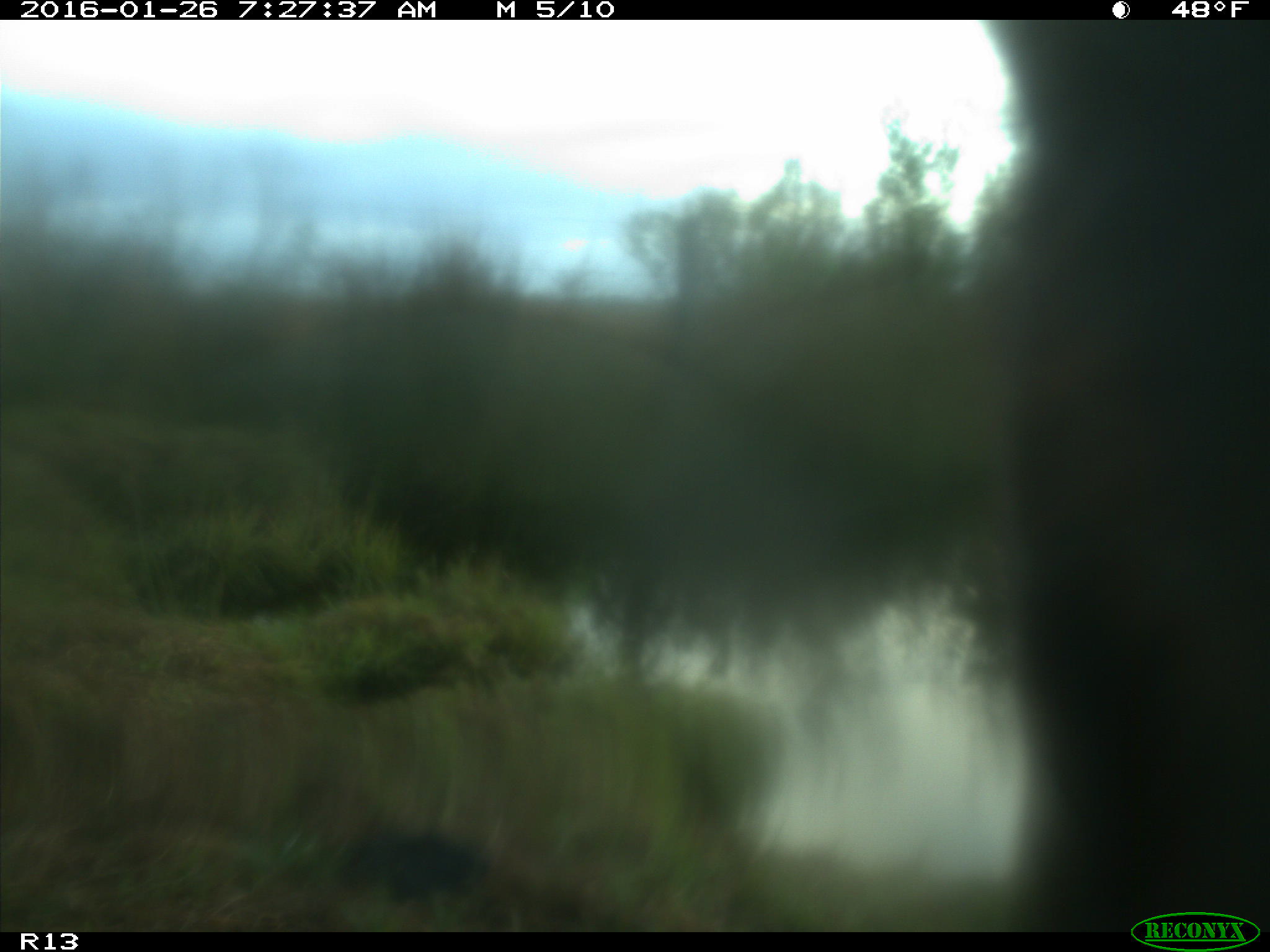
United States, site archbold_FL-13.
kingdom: Animalia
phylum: Chordata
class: Mammalia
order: Artiodactyla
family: Bovidae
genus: Bos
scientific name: Bos taurus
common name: domestic cow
Bos taurus (domestic cow).